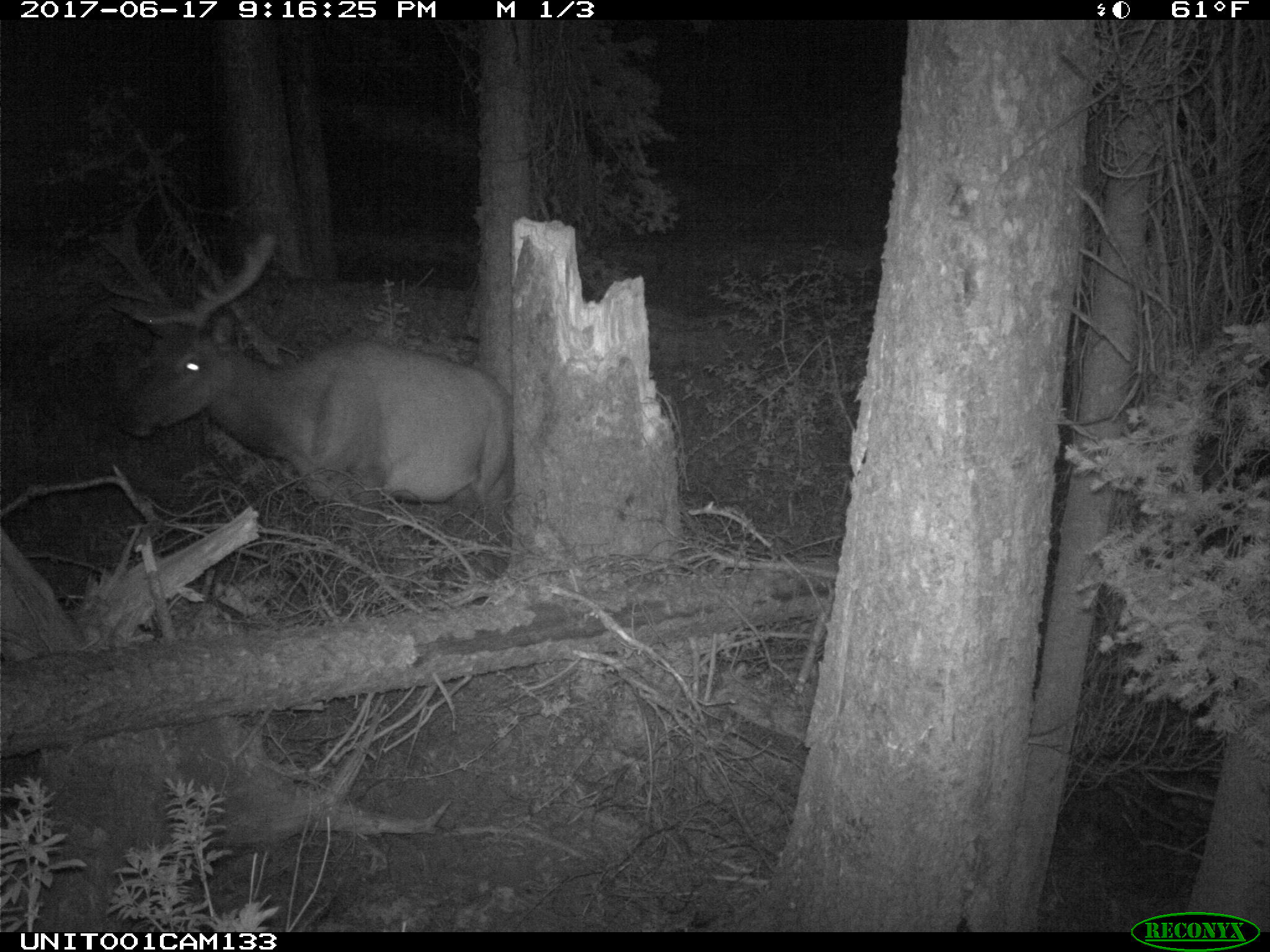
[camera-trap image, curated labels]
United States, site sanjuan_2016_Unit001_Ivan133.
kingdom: Animalia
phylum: Chordata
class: Mammalia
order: Artiodactyla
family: Cervidae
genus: Cervus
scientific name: Cervus elaphus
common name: red deer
Cervus elaphus (red deer).